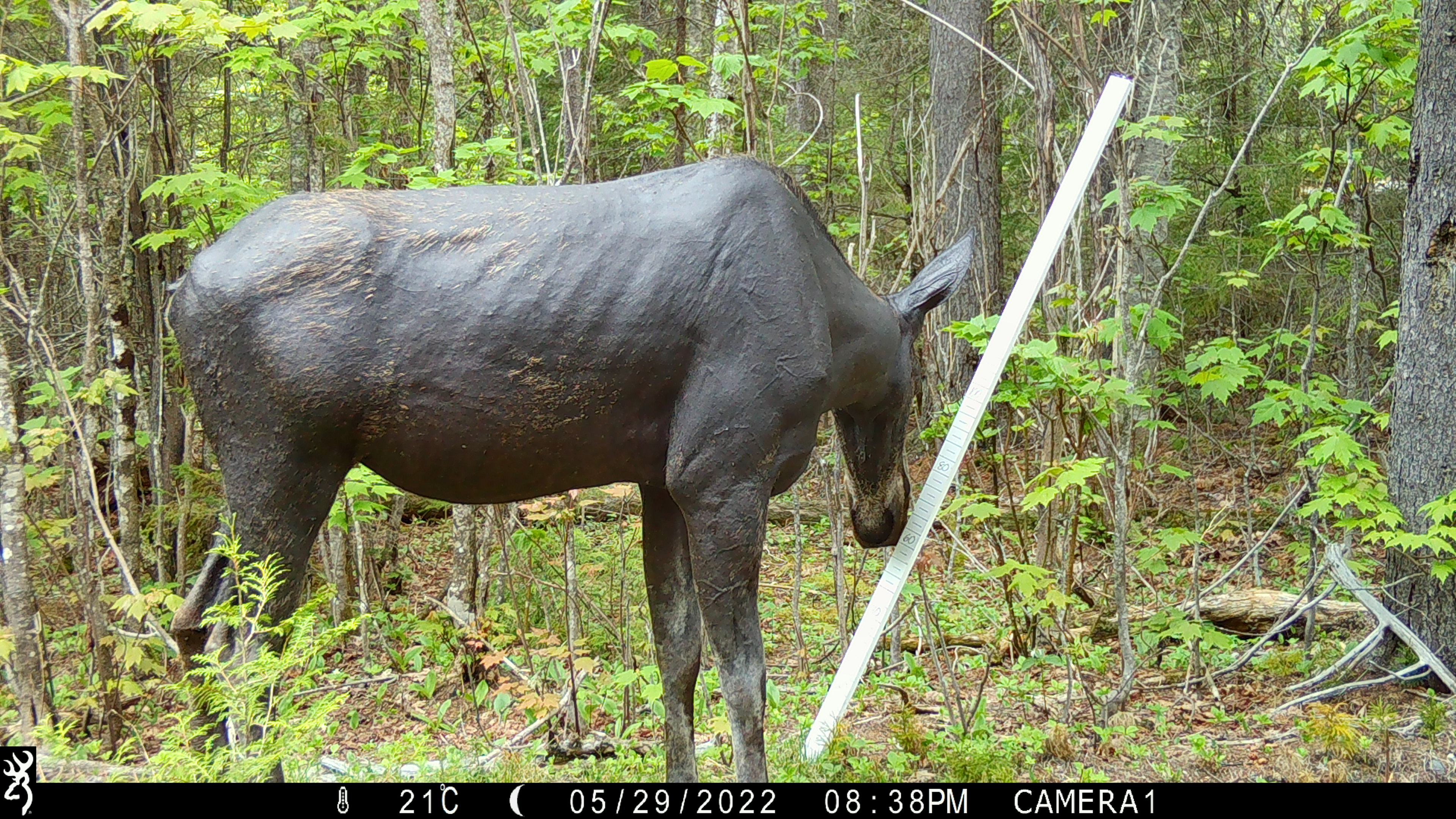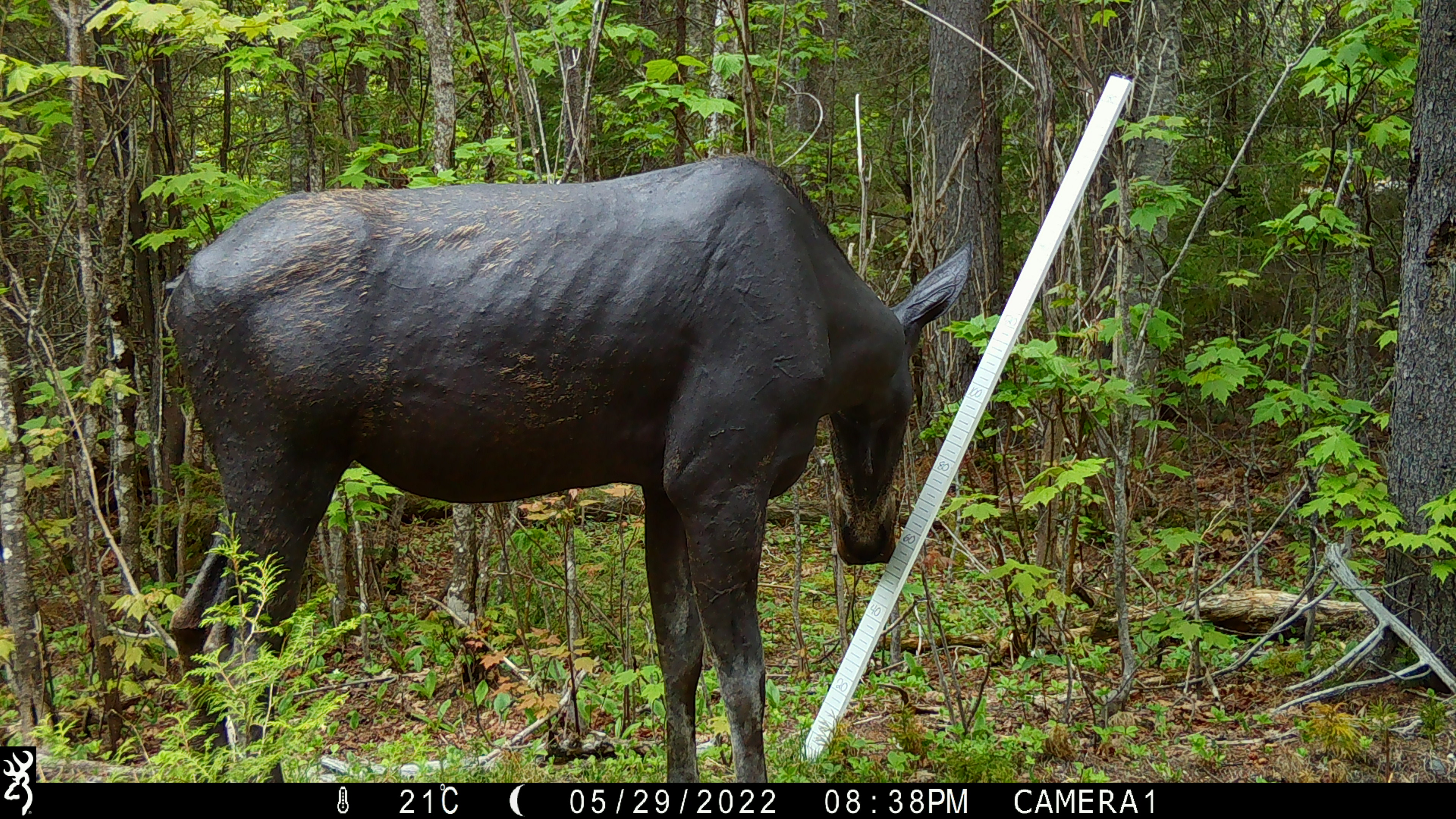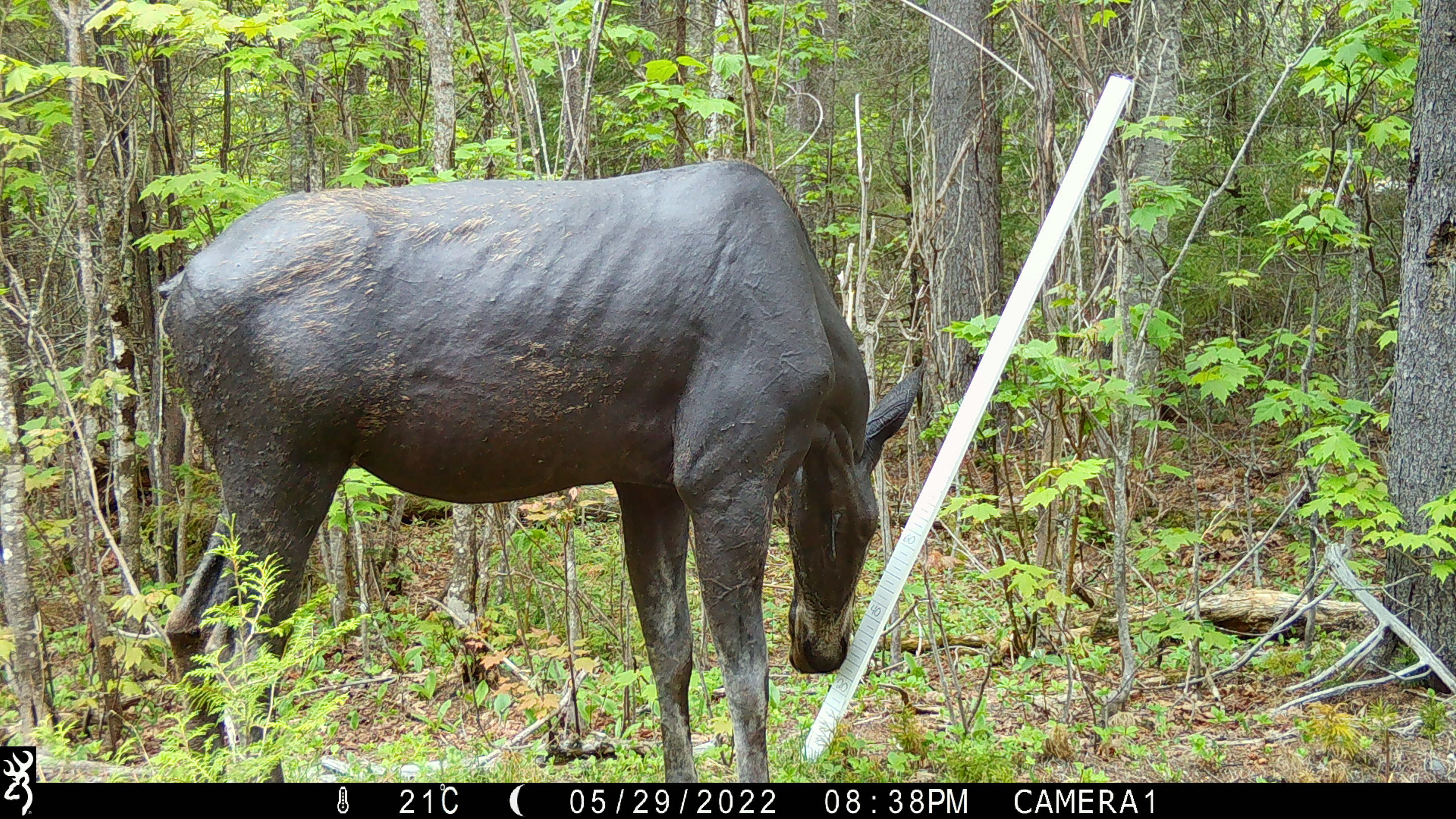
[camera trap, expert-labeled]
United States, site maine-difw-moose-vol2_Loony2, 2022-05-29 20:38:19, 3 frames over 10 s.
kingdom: Animalia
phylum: Chordata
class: Mammalia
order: Artiodactyla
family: Cervidae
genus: Alces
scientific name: Alces alces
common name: moose